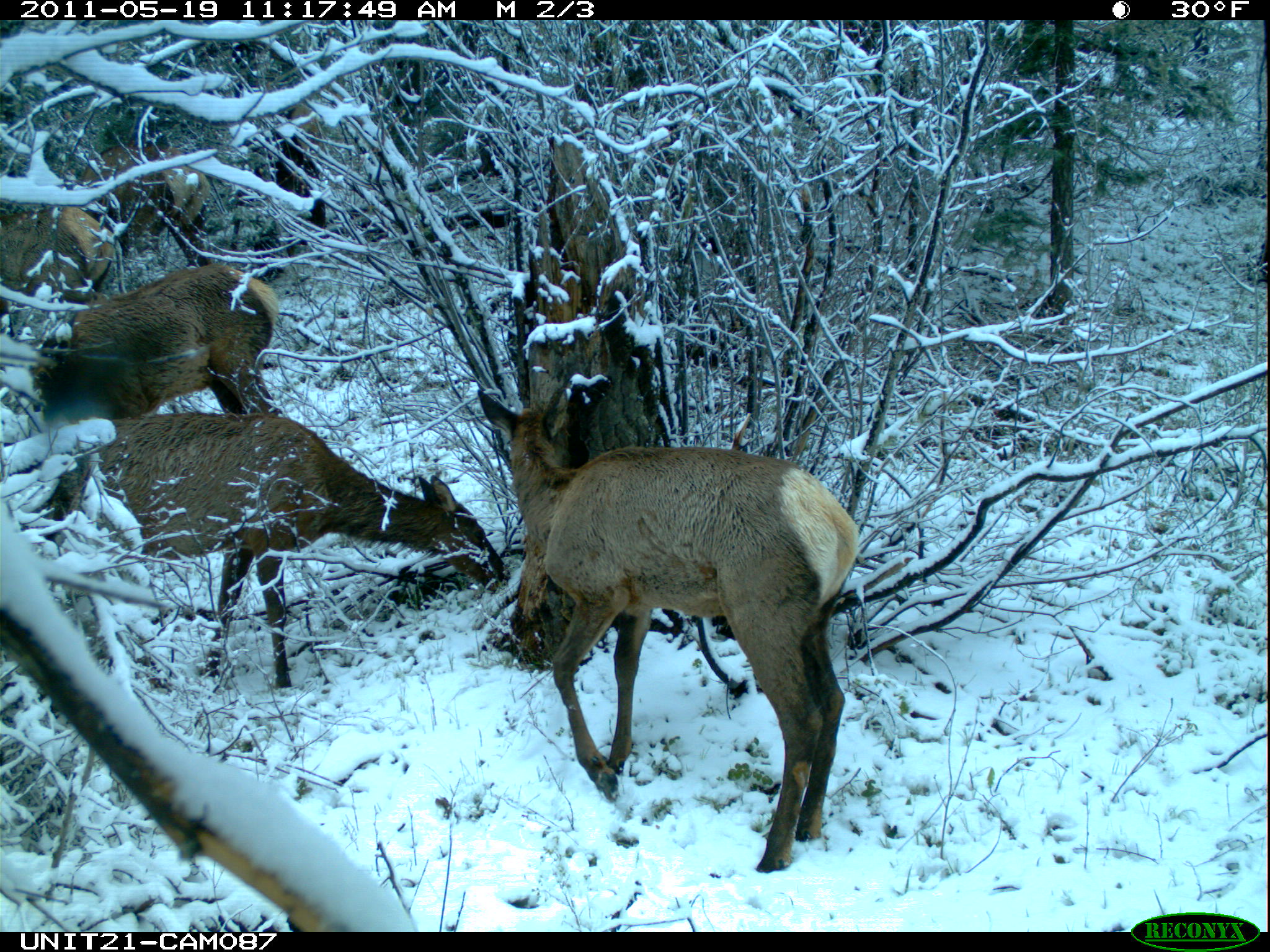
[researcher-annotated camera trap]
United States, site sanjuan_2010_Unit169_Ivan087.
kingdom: Animalia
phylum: Chordata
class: Mammalia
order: Artiodactyla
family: Cervidae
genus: Cervus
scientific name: Cervus elaphus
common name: red deer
Cervus elaphus (red deer).